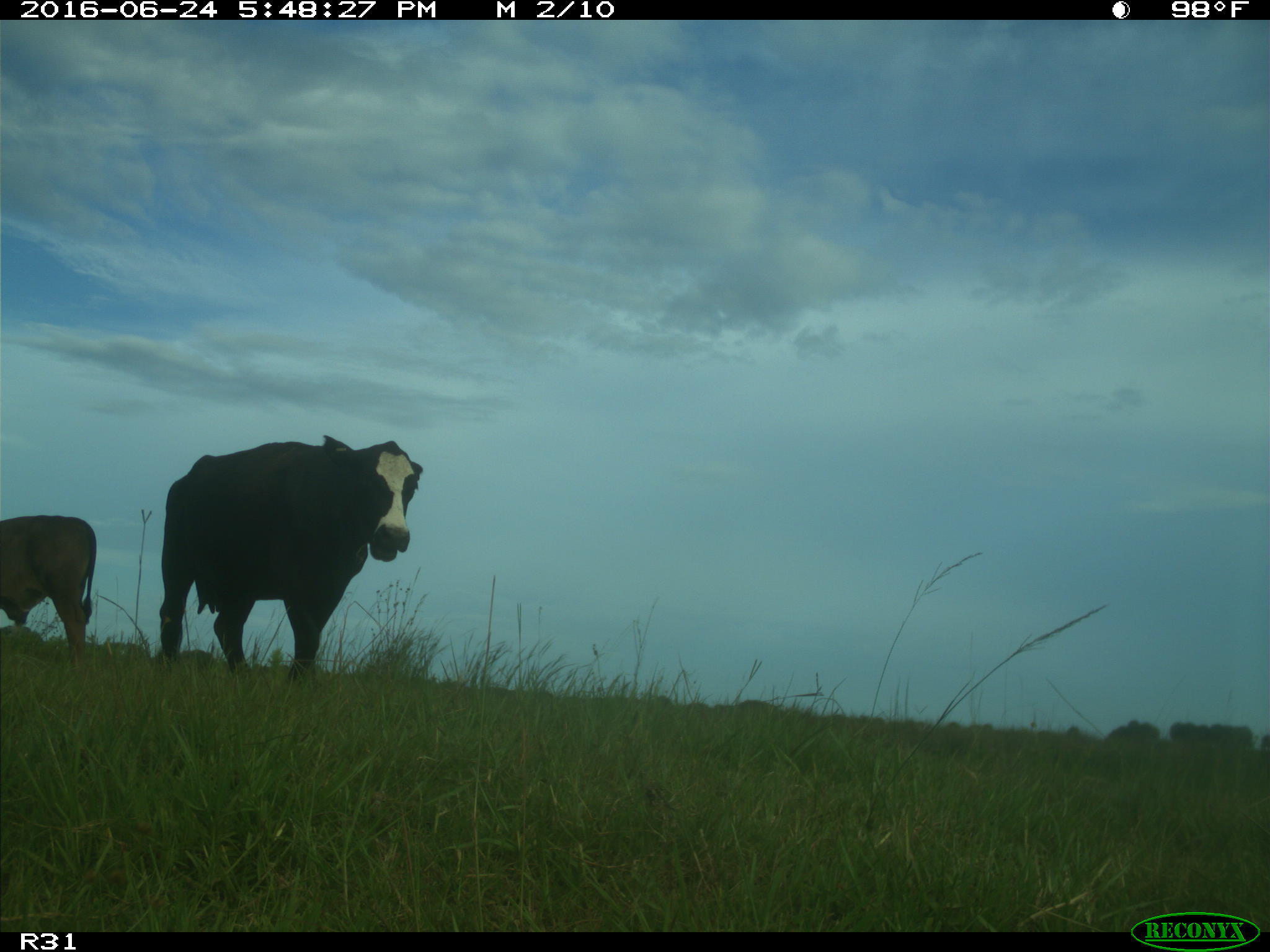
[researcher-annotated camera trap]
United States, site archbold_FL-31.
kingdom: Animalia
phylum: Chordata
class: Mammalia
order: Artiodactyla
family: Bovidae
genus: Bos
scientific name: Bos taurus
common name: domestic cow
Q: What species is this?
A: Bos taurus (domestic cow).